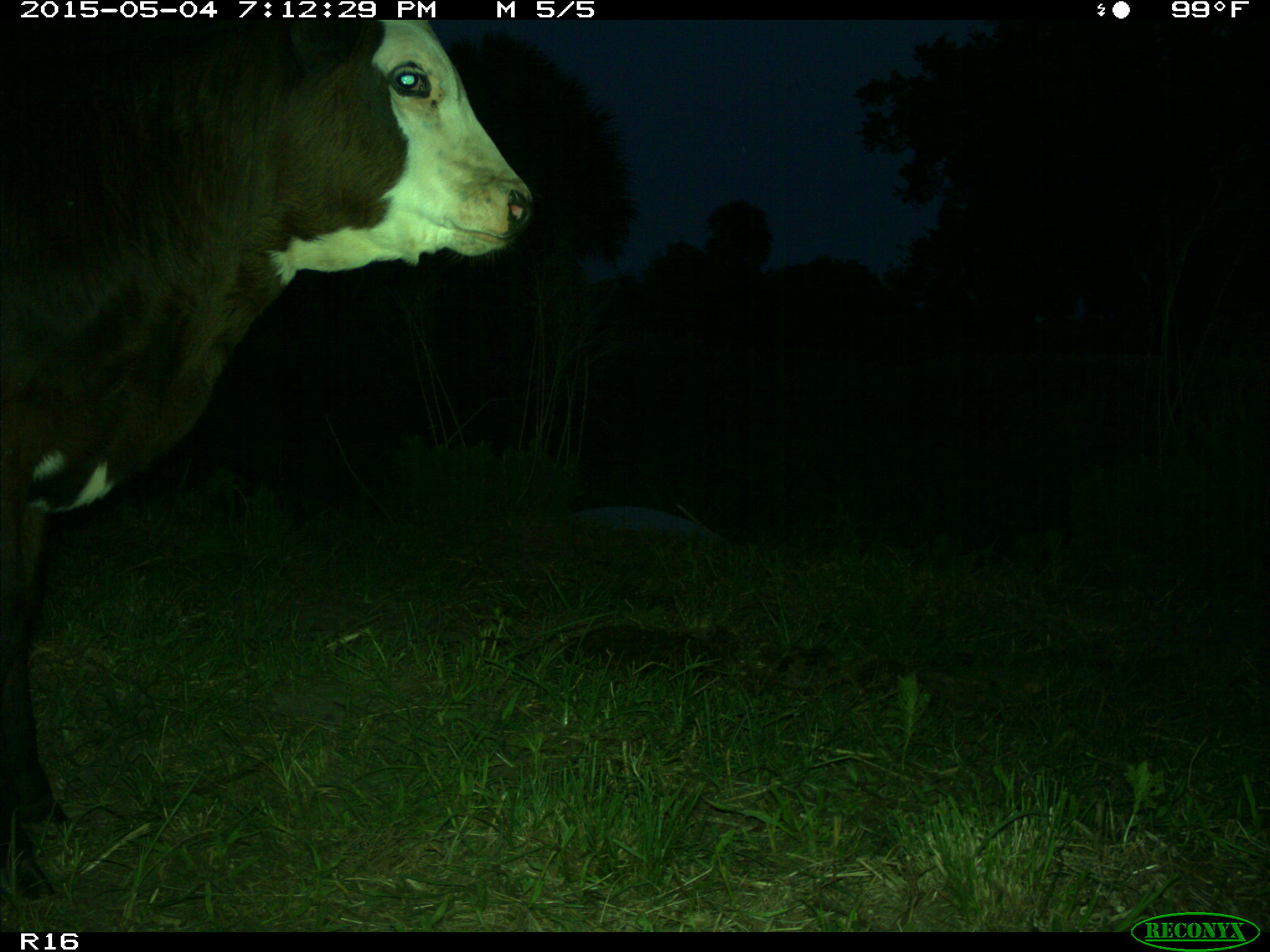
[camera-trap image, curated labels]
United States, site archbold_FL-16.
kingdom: Animalia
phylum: Chordata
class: Mammalia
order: Artiodactyla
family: Bovidae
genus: Bos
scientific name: Bos taurus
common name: domestic cow